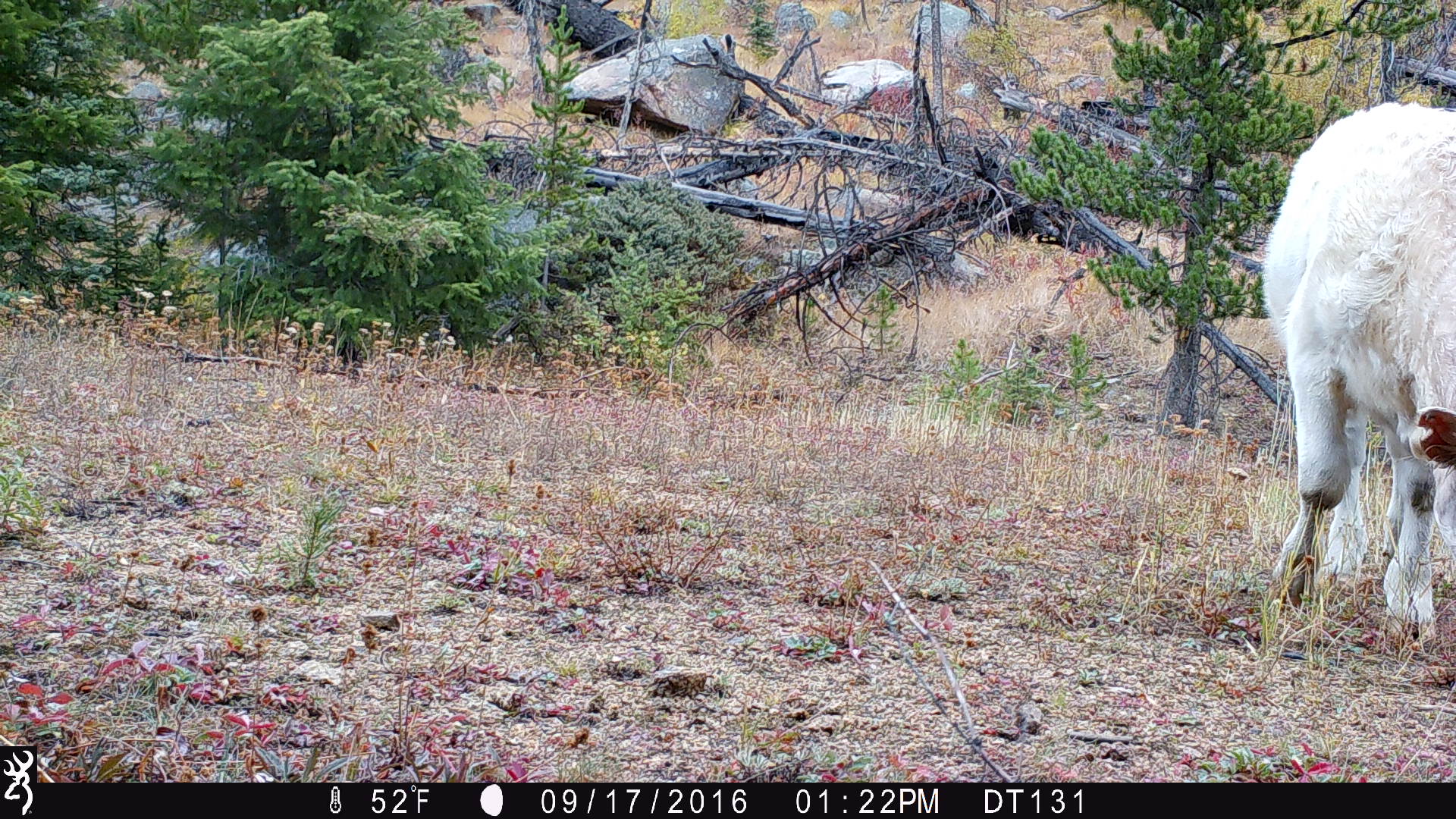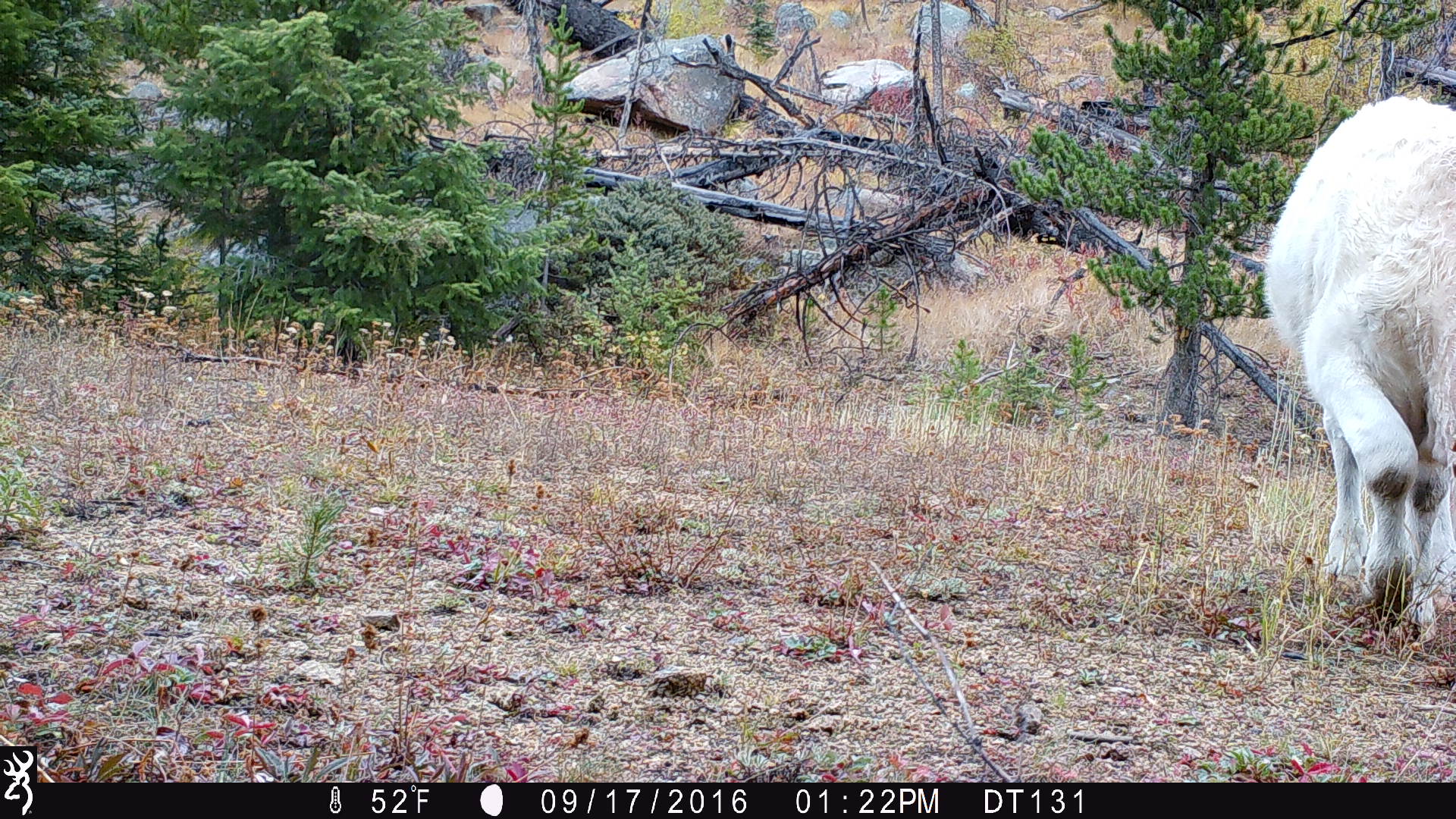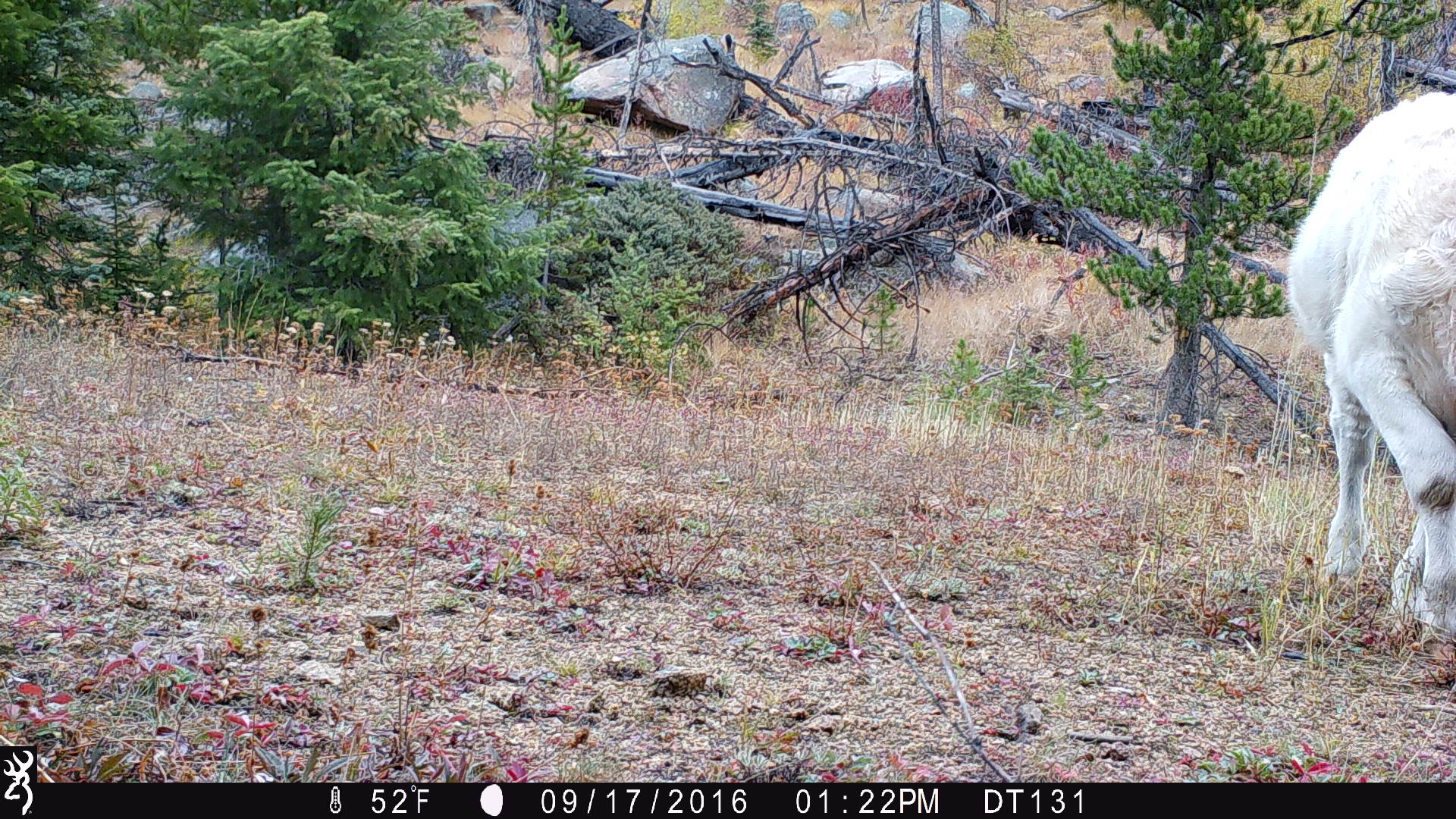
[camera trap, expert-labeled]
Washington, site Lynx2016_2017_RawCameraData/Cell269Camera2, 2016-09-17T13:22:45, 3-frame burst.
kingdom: Animalia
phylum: Chordata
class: Mammalia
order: Artiodactyla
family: Bovidae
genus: Bos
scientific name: Bos taurus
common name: domestic cattle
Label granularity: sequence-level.